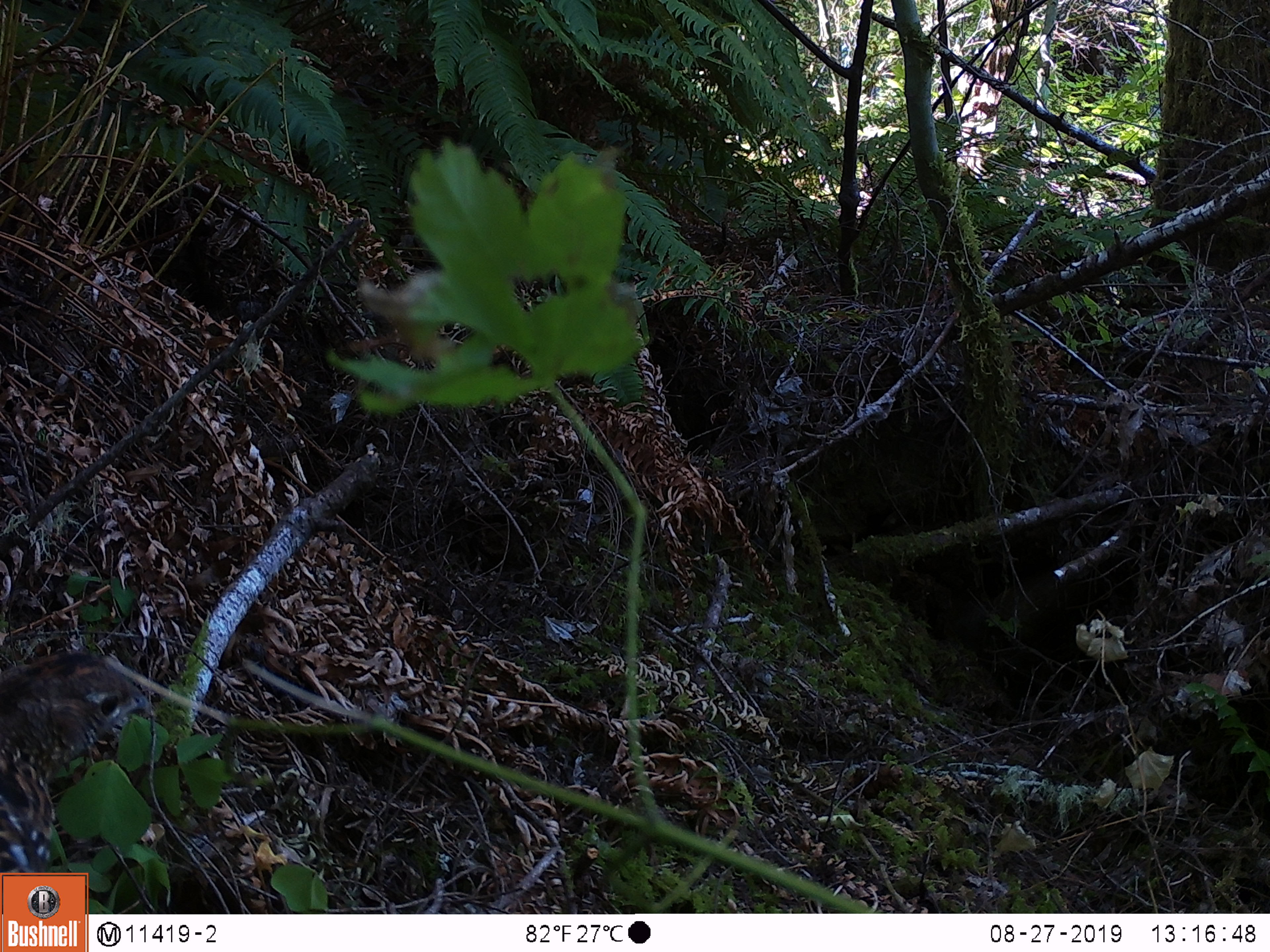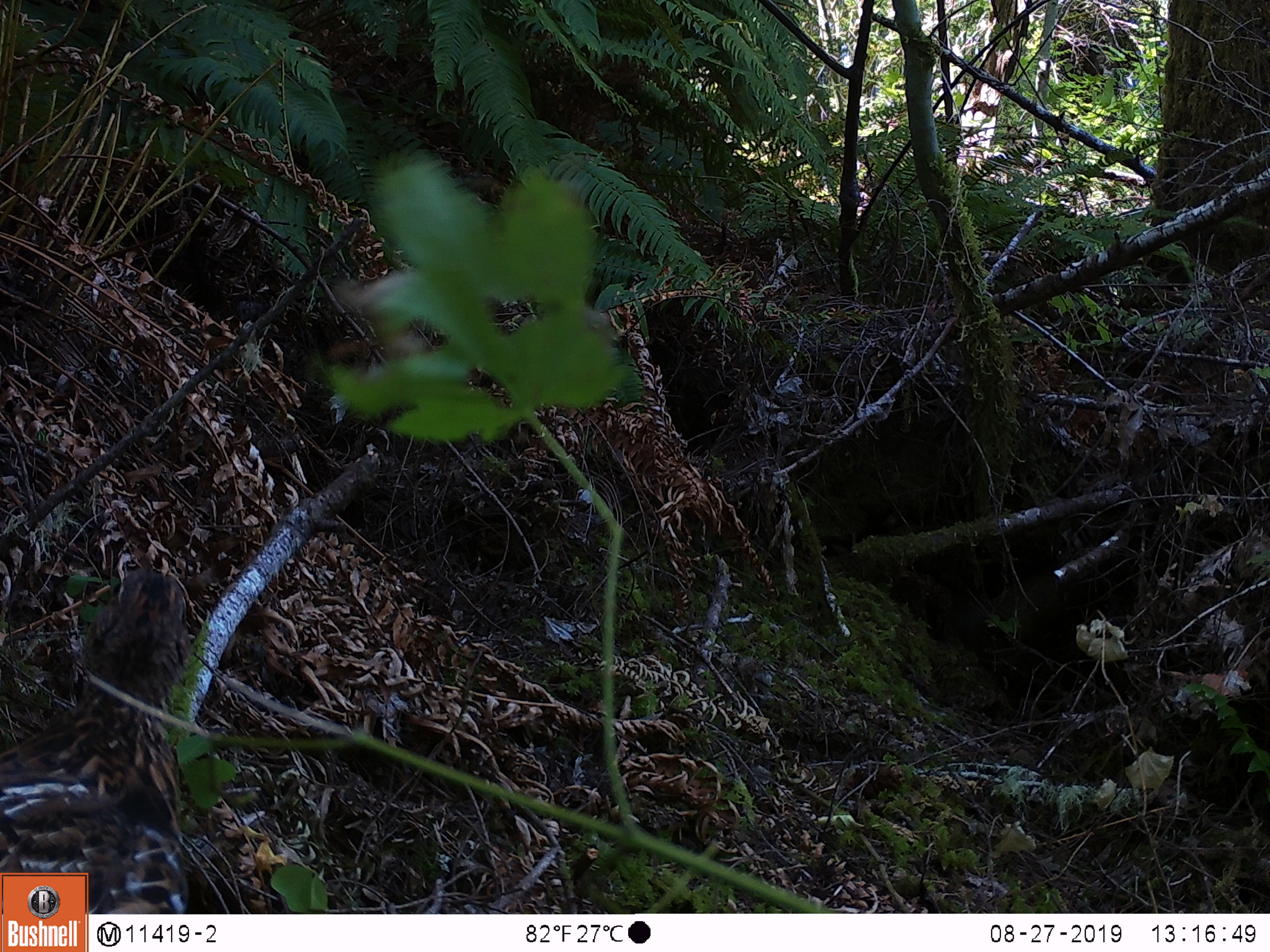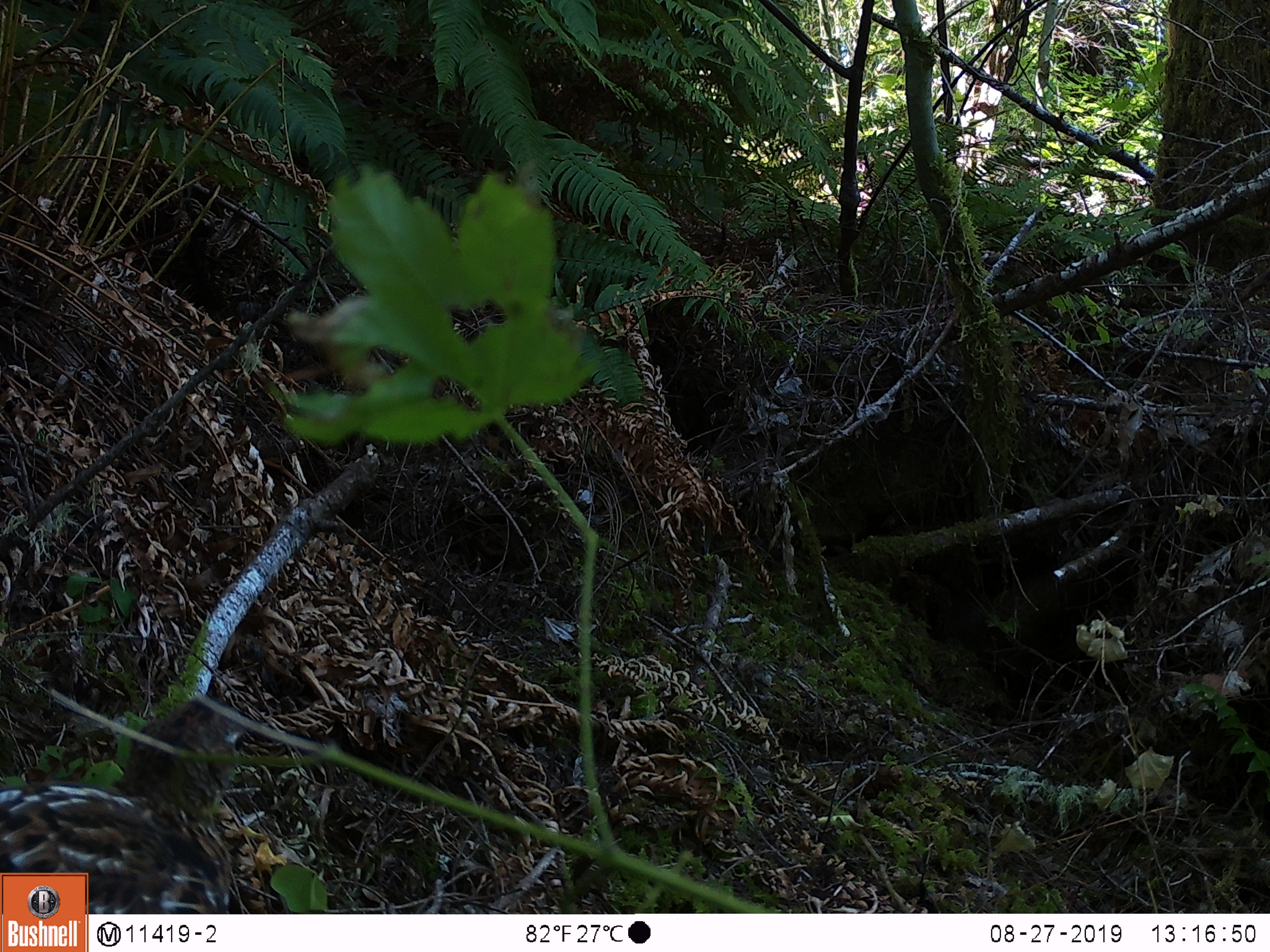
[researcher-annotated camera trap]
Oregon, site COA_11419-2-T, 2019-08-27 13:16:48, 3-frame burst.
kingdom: Animalia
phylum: Chordata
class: Aves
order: Galliformes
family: Phasianidae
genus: Bonasa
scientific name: Bonasa umbellus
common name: ruffed grouse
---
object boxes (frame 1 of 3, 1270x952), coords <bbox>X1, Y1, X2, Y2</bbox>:
ruffed grouse: <bbox>3, 634, 178, 869</bbox>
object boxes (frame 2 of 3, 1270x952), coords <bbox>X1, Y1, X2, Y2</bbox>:
ruffed grouse: <bbox>2, 548, 213, 868</bbox>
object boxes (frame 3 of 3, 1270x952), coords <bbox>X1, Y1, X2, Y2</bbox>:
ruffed grouse: <bbox>4, 689, 263, 869</bbox>; <bbox>93, 685, 268, 909</bbox>